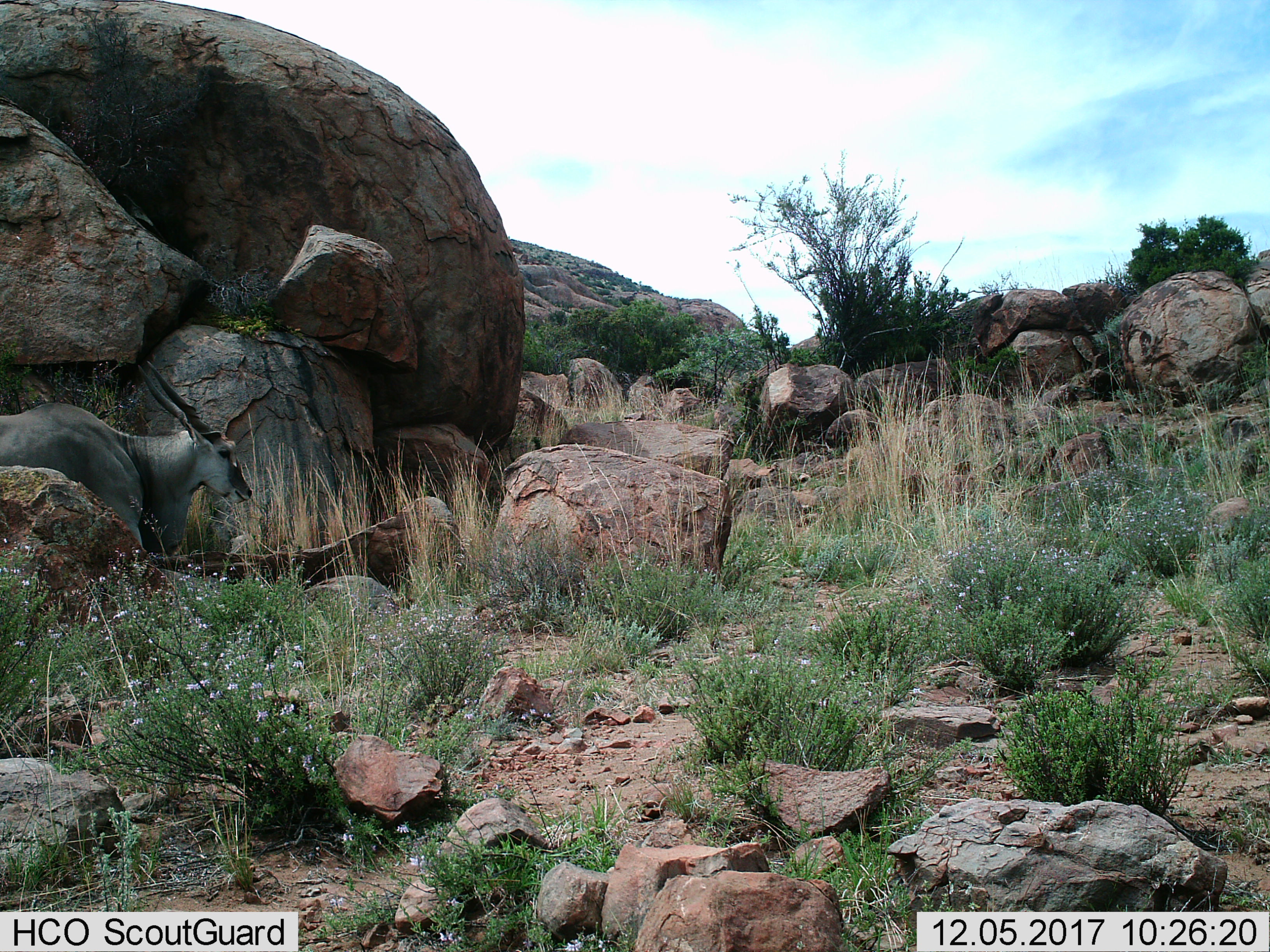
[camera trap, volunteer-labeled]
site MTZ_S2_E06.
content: unidentified animal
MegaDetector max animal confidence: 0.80